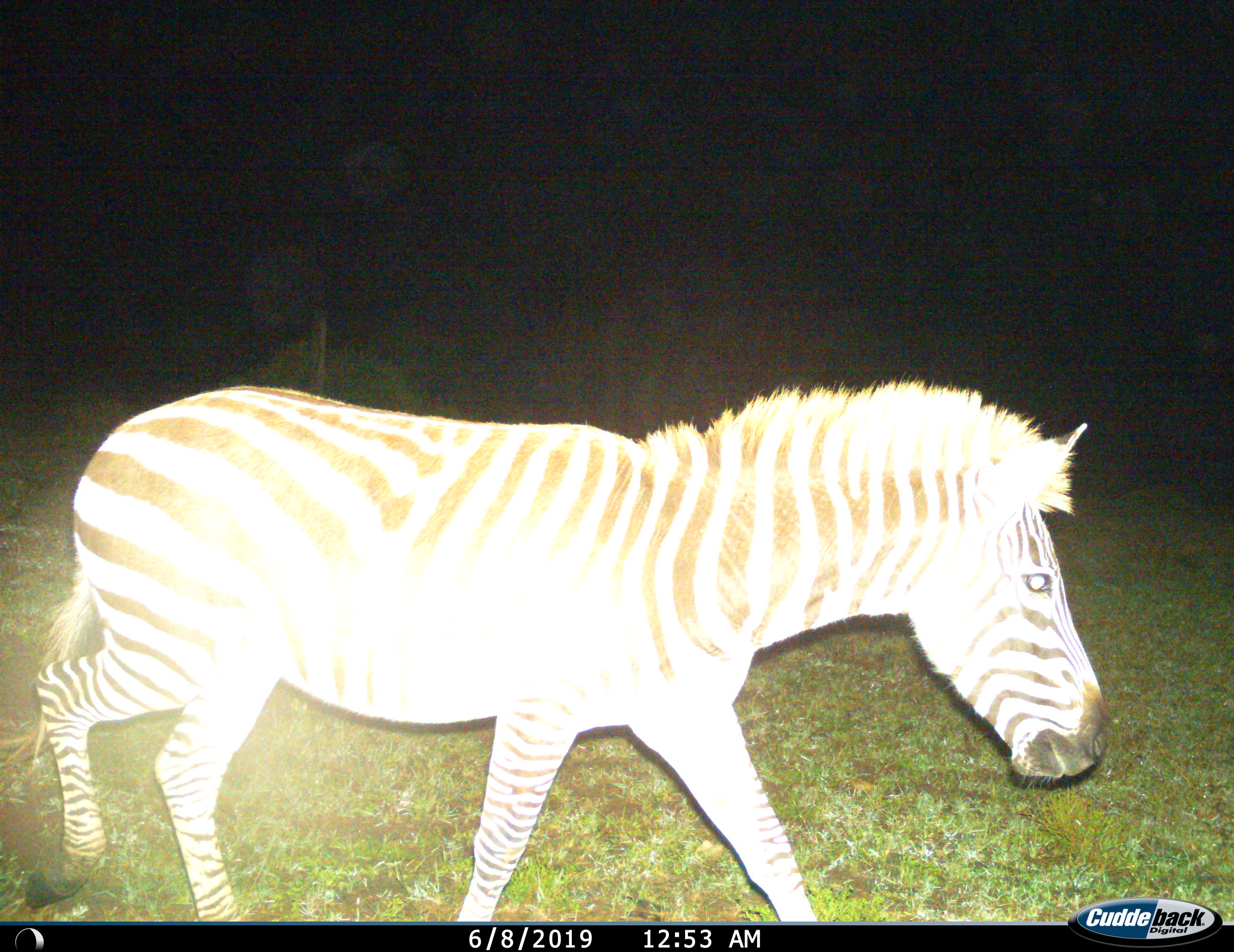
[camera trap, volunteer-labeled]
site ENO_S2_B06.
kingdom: Animalia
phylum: Chordata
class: Mammalia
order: Perissodactyla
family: Equidae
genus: Equus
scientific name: Equus quagga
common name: plains zebra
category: zebraplains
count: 1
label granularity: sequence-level